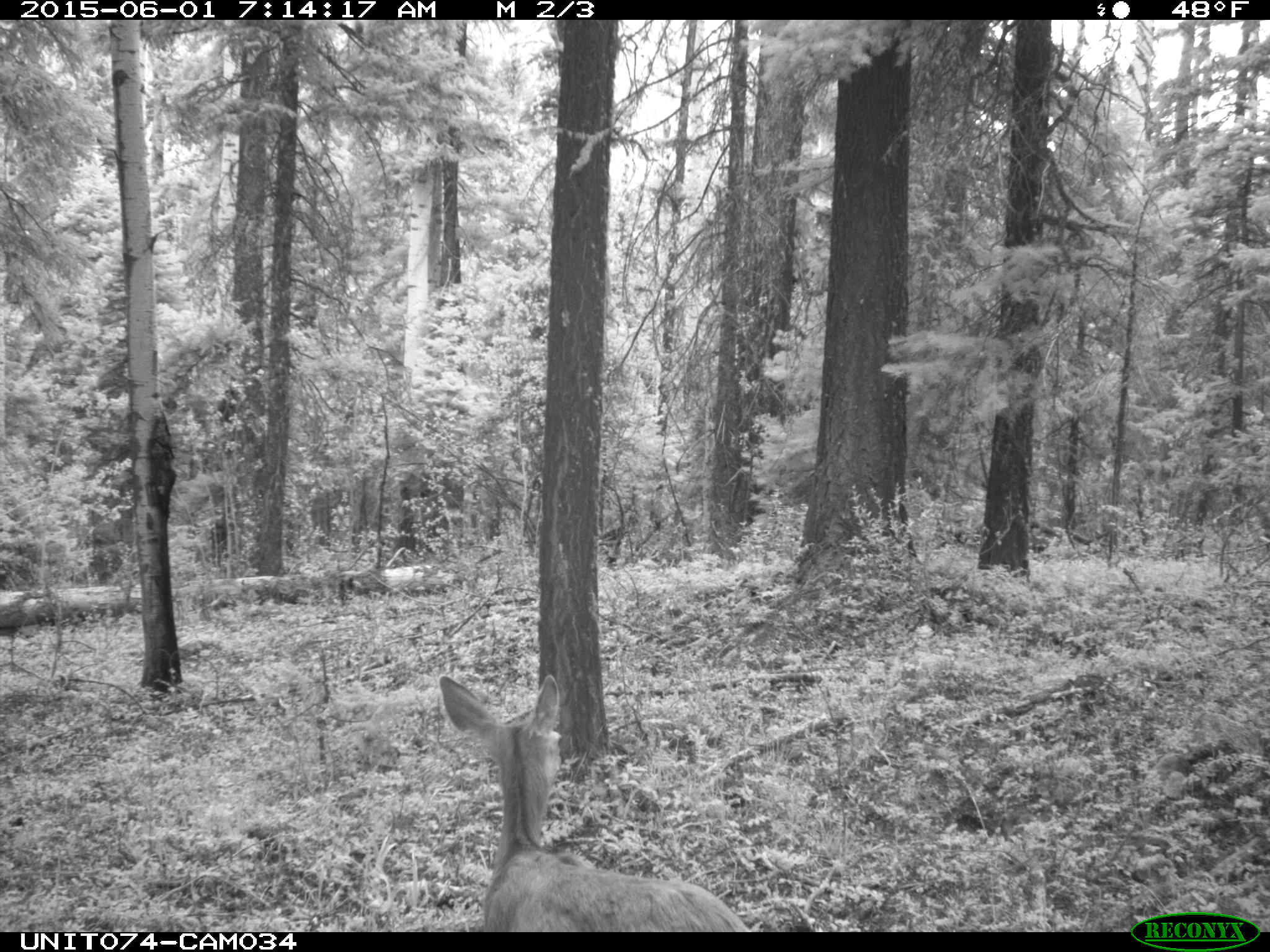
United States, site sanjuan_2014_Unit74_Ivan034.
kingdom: Animalia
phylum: Chordata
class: Mammalia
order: Artiodactyla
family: Cervidae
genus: Odocoileus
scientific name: Odocoileus hemionus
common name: mule deer